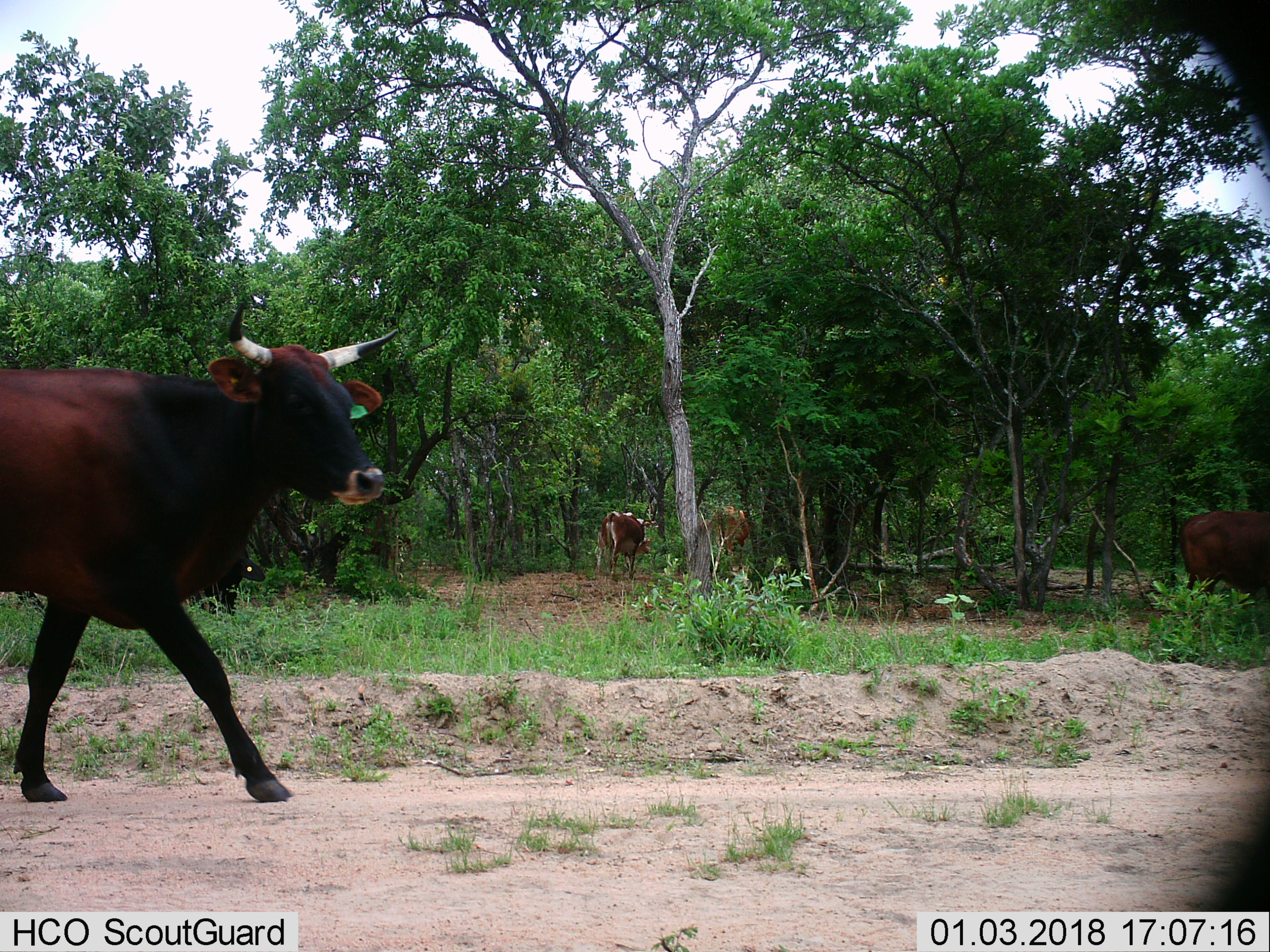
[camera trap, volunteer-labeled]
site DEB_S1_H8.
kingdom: Animalia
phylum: Chordata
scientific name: Vertebrata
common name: domestic animal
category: domesticanimal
Domesticanimal (domestic animal) (Vertebrata), count 4. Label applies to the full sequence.